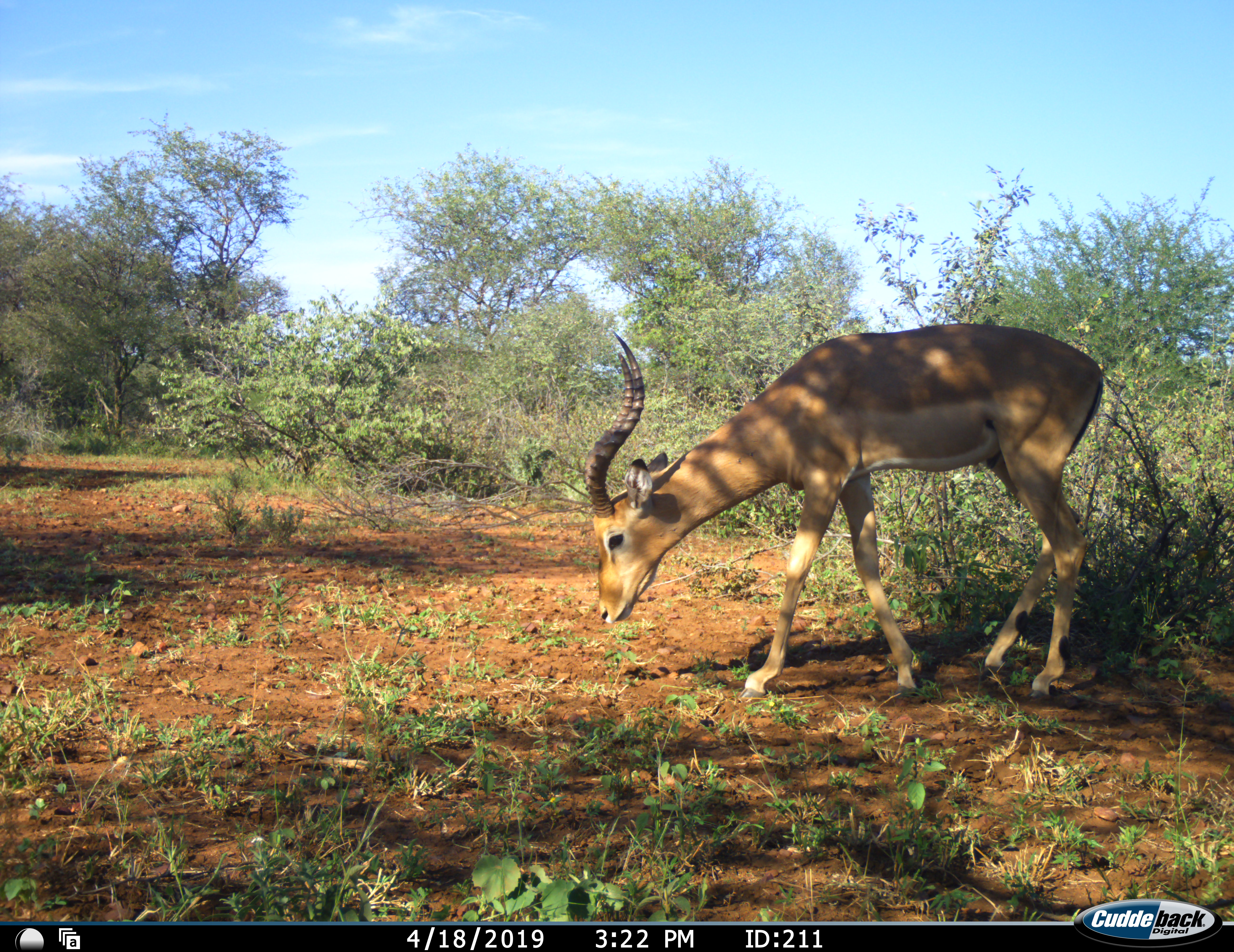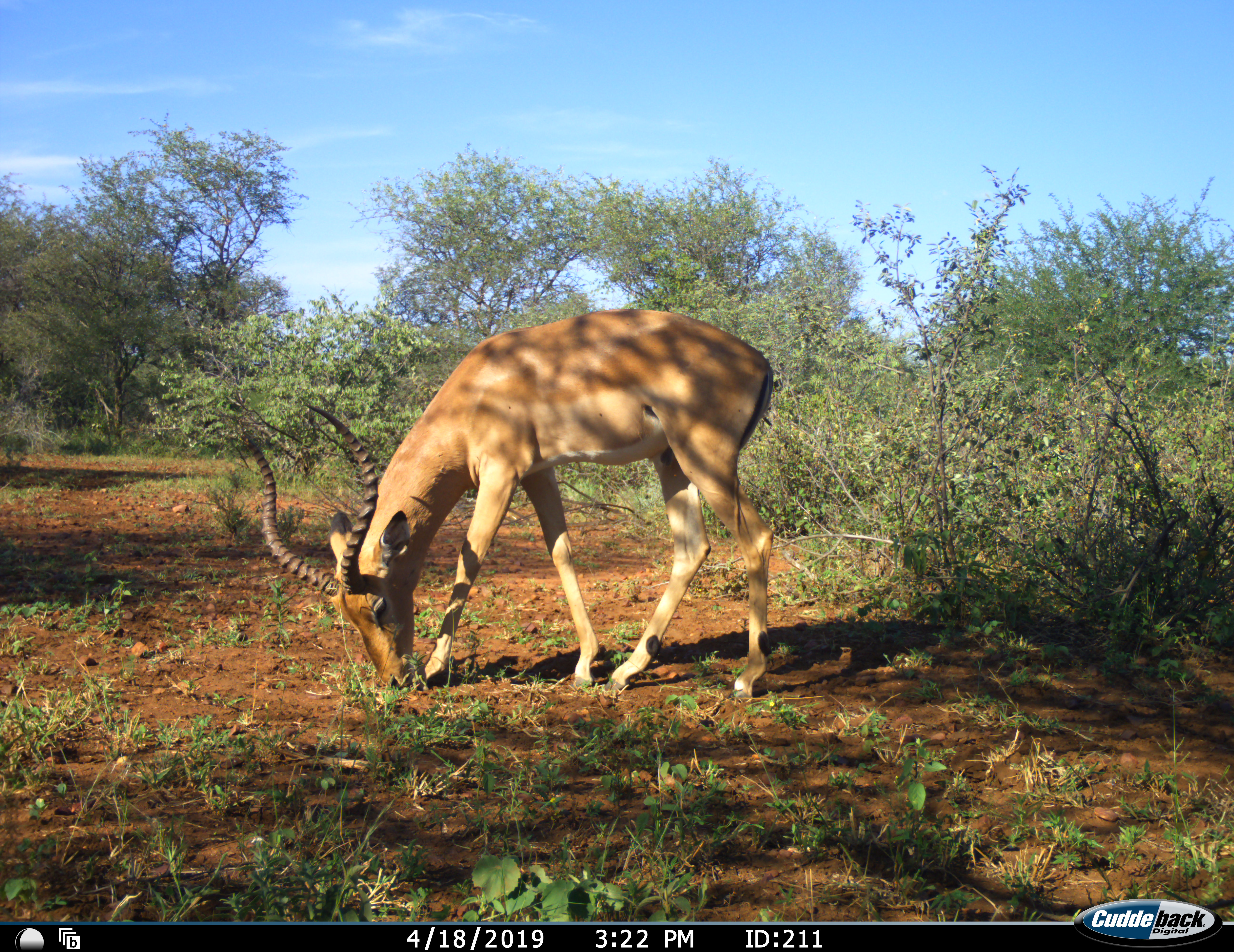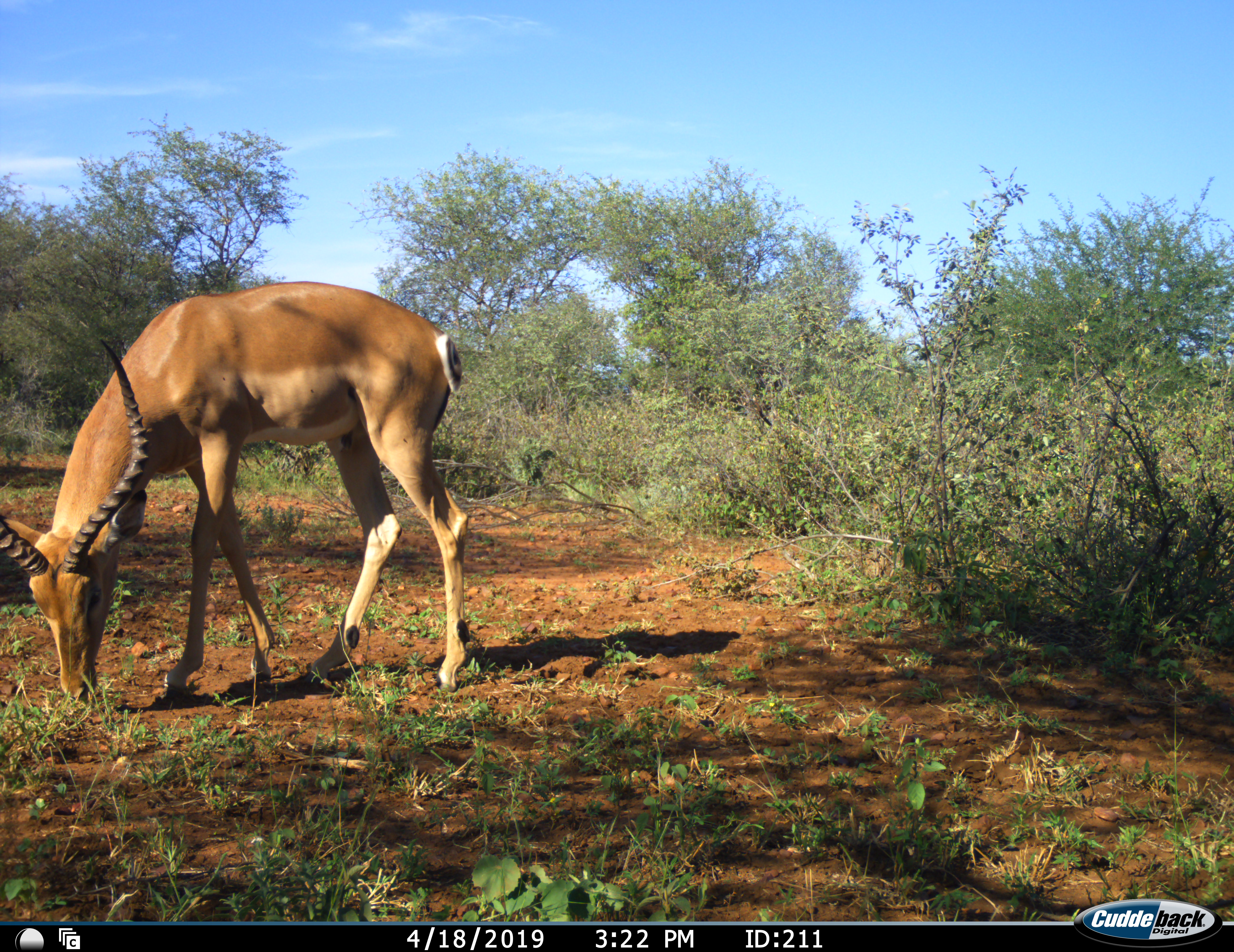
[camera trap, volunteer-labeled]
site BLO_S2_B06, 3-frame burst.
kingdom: Animalia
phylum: Chordata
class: Mammalia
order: Artiodactyla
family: Bovidae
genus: Aepyceros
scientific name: Aepyceros melampus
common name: impala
Impala (Aepyceros melampus), count 1. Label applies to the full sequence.